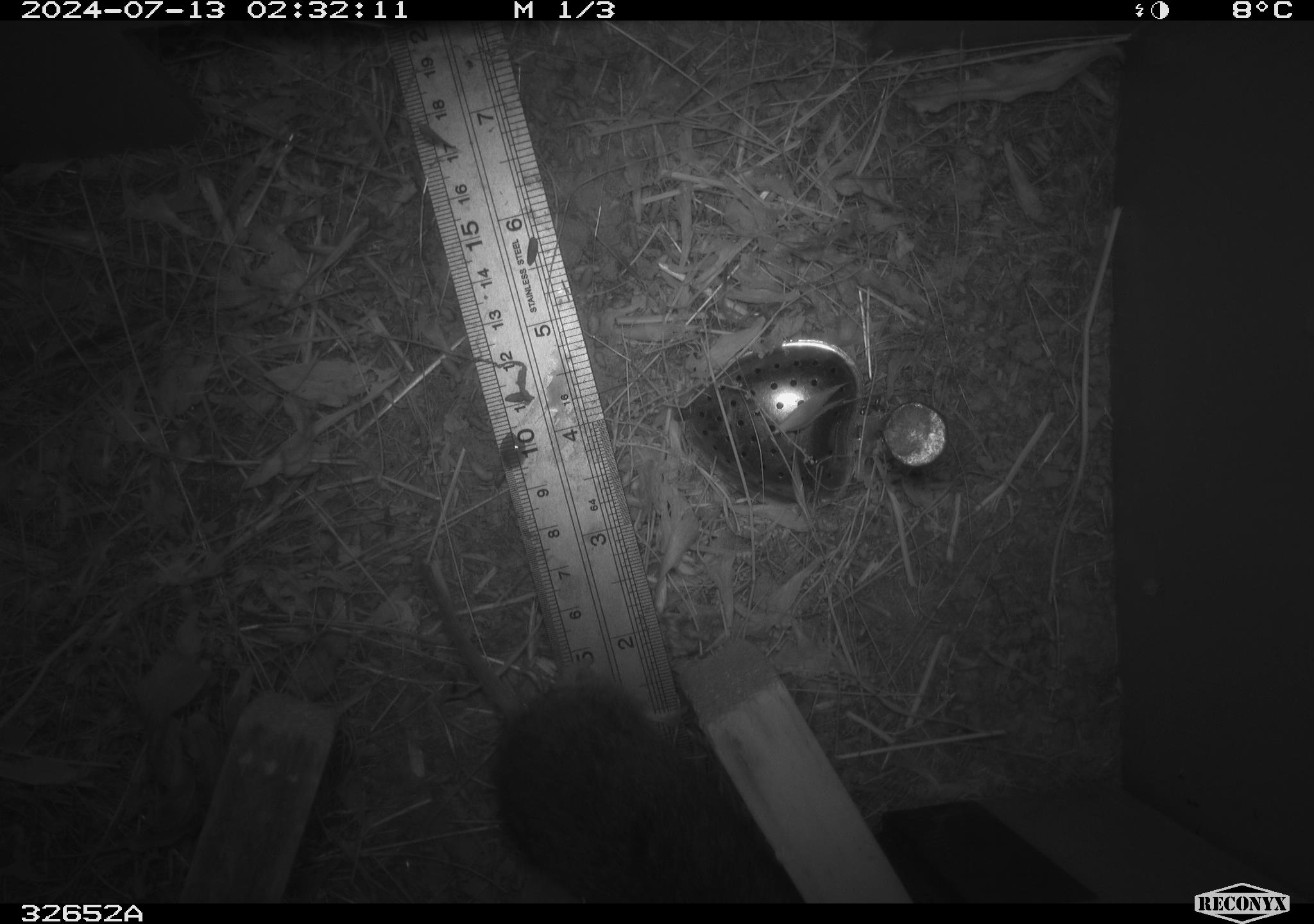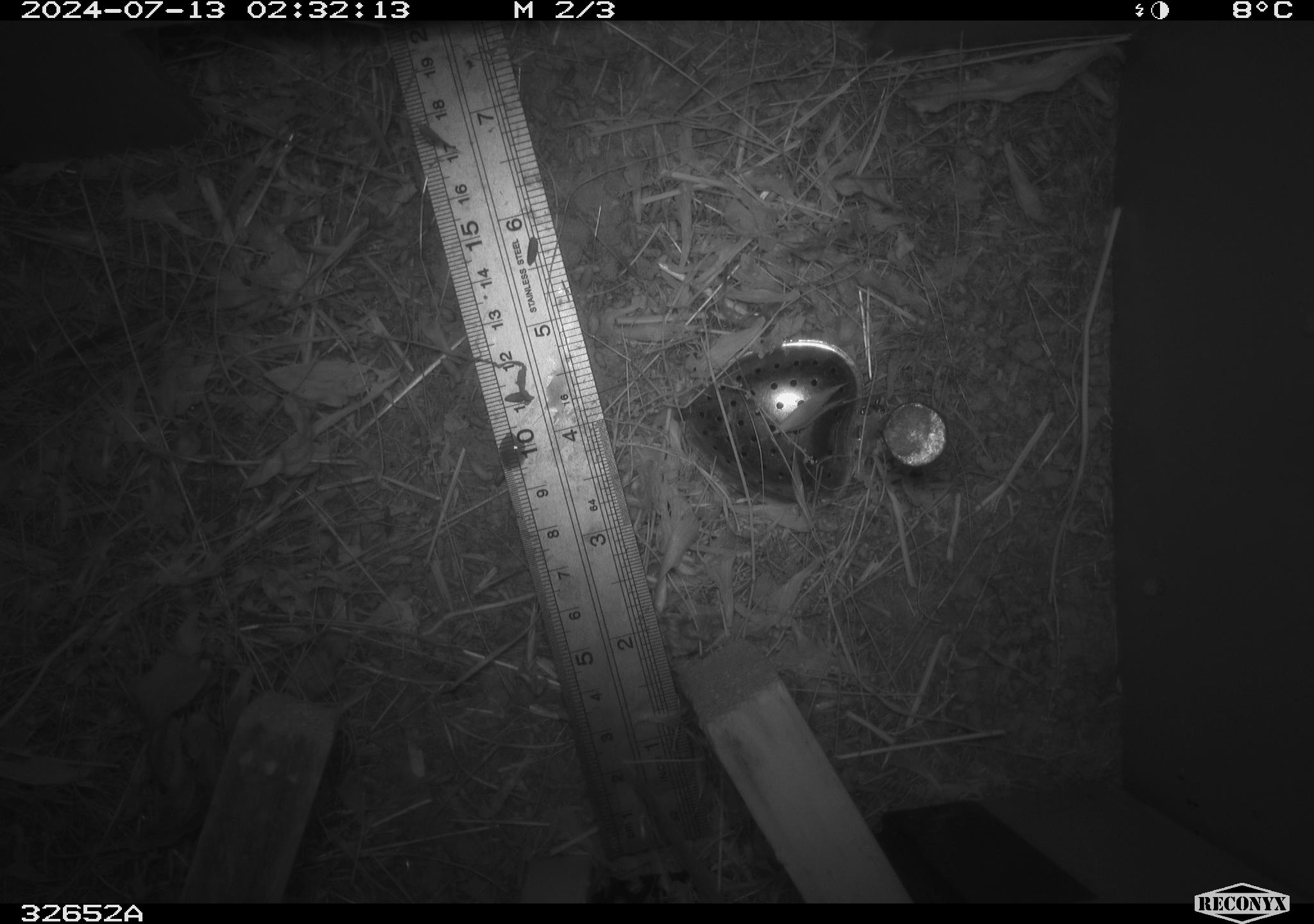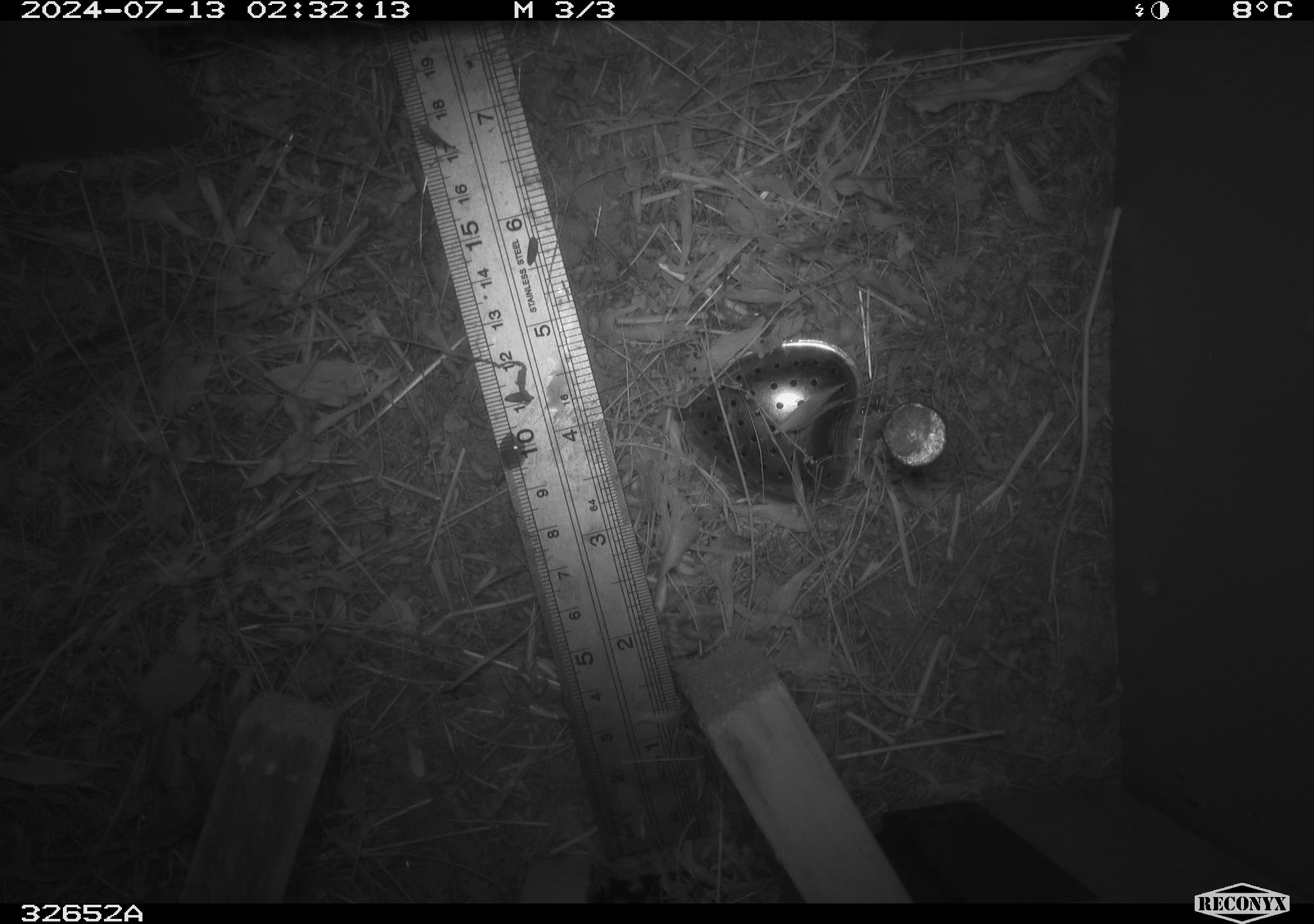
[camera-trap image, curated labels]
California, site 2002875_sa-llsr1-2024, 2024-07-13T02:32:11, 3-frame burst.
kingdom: Animalia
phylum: Chordata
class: Mammalia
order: Rodentia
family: Cricetidae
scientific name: Arvicolinae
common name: voles, lemmings, and muskrats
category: arvicolinae subfamily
Arvicolinae subfamily (voles, lemmings, and muskrats) (Arvicolinae).